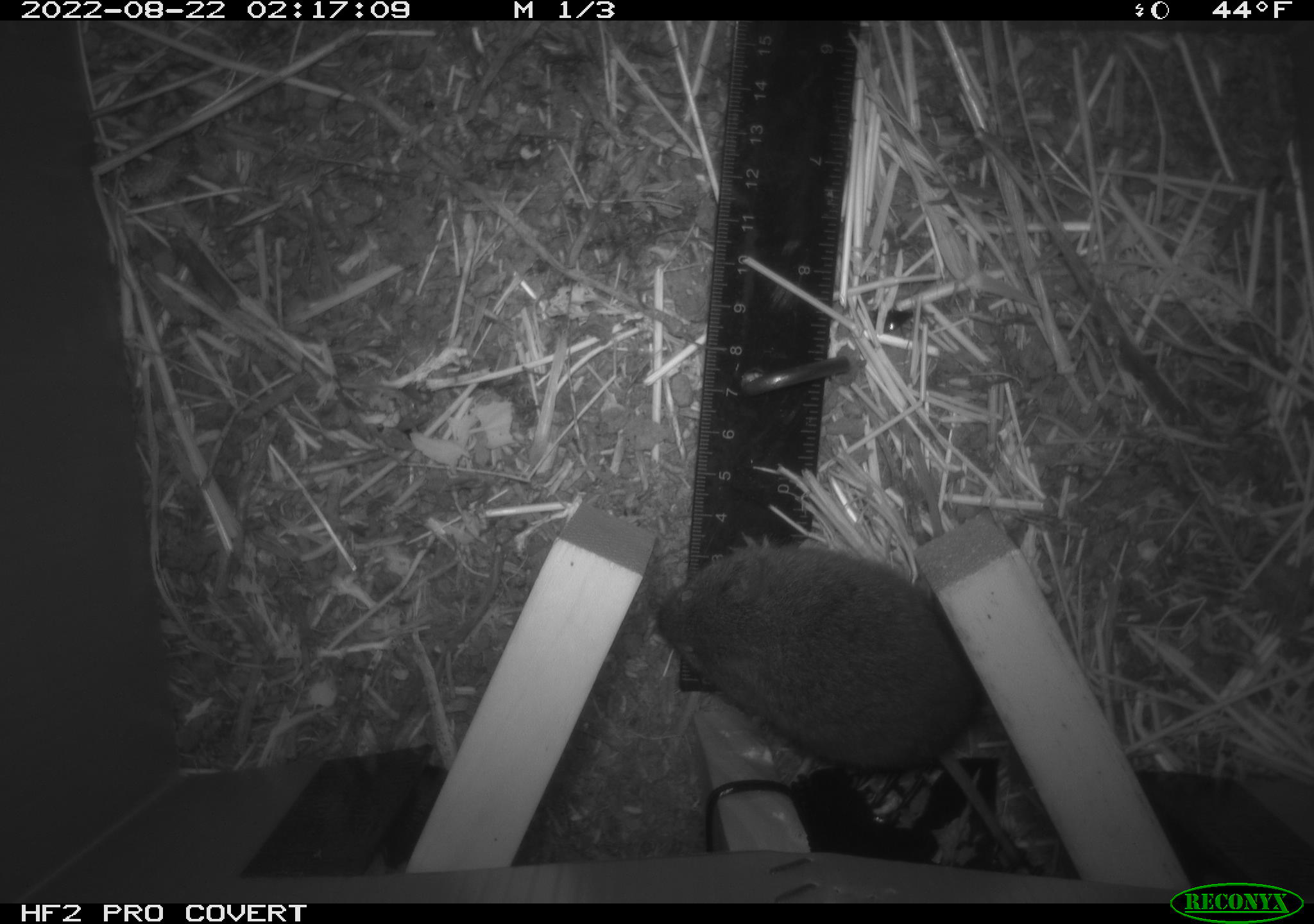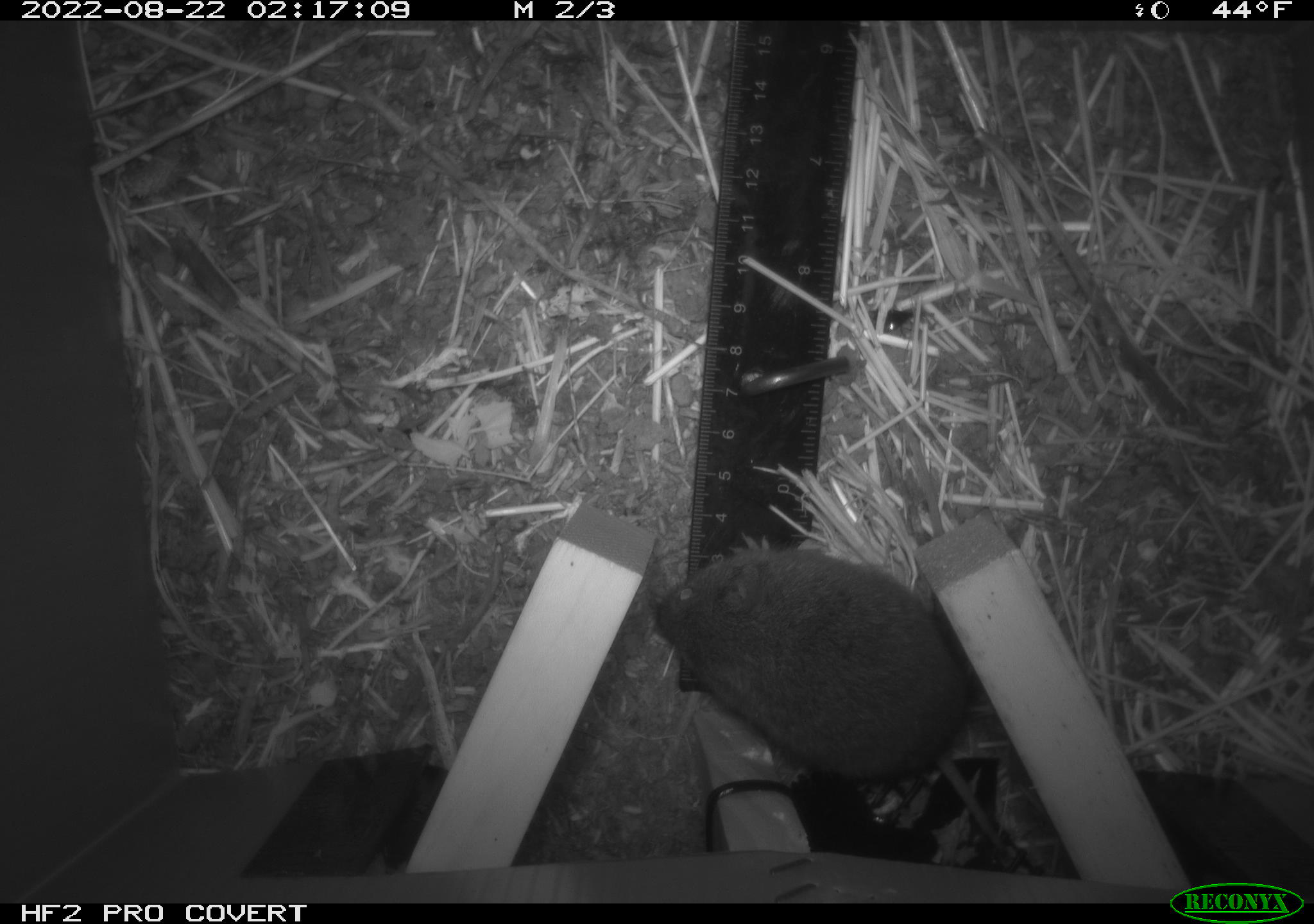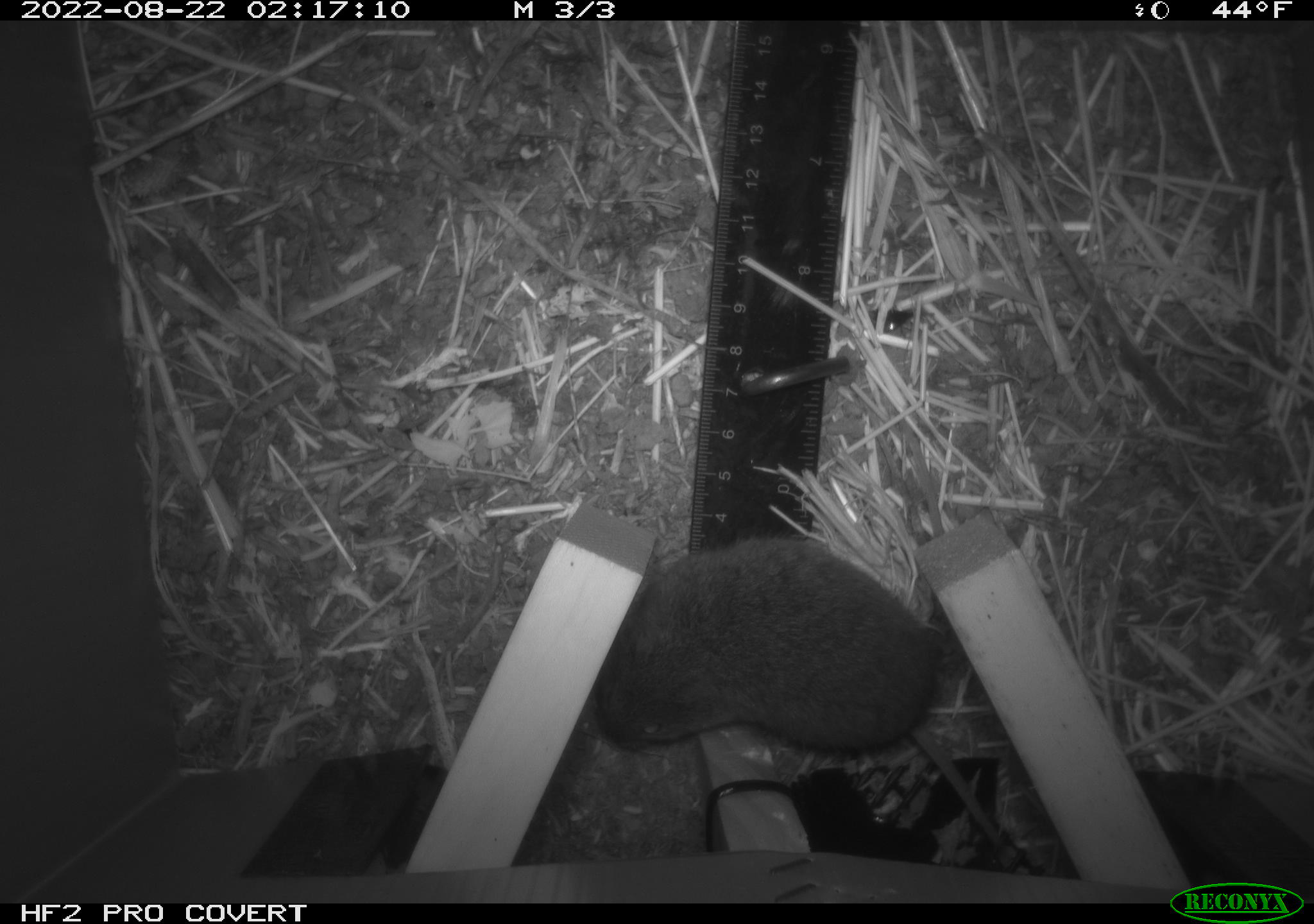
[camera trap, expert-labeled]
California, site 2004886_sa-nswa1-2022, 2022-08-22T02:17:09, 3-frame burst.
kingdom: Animalia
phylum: Chordata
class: Mammalia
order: Rodentia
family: Cricetidae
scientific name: Cricetidae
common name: hamsters, voles, lemmings, and allies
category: cricetidae family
Cricetidae family (hamsters, voles, lemmings, and allies) (Cricetidae).